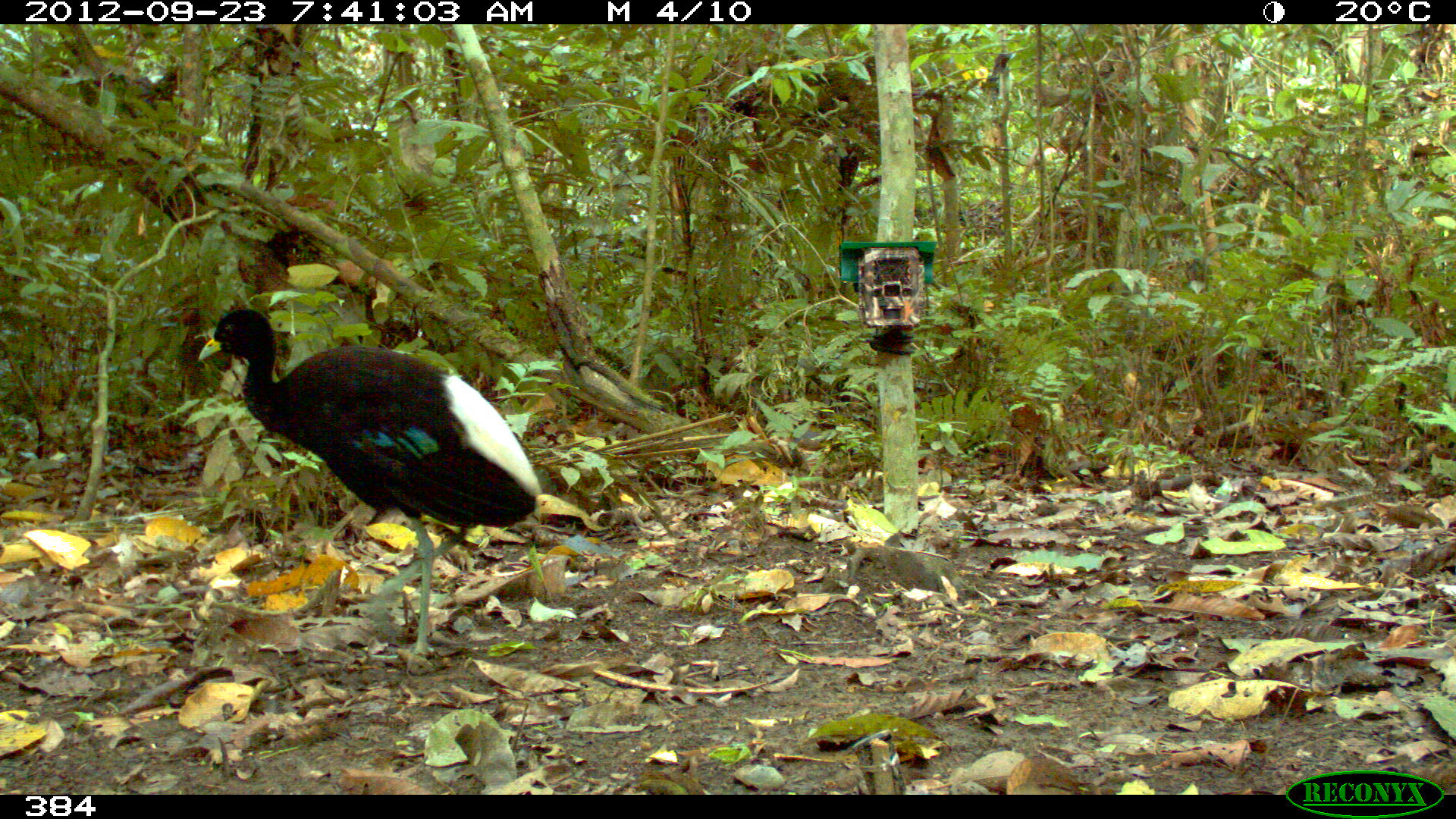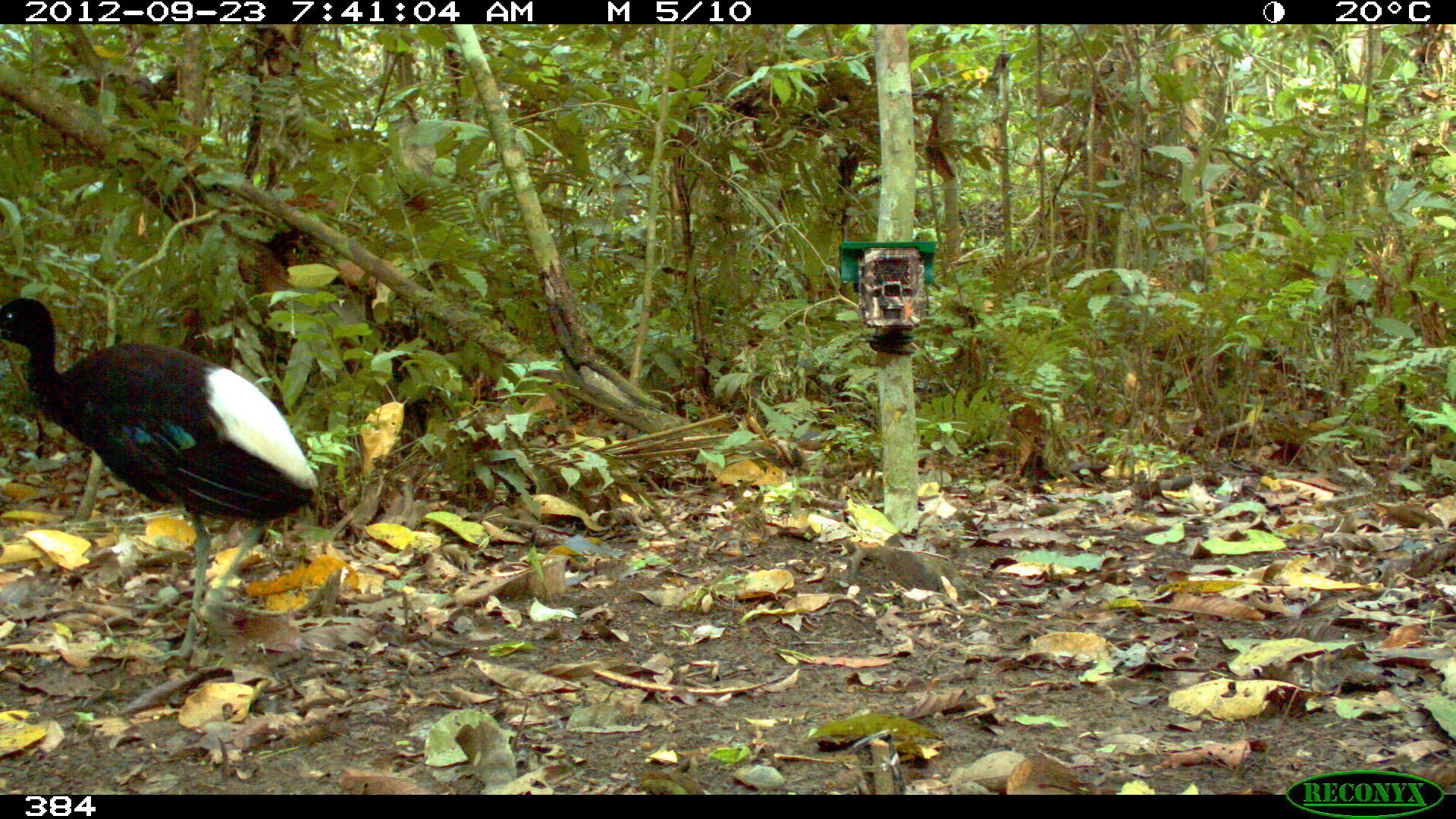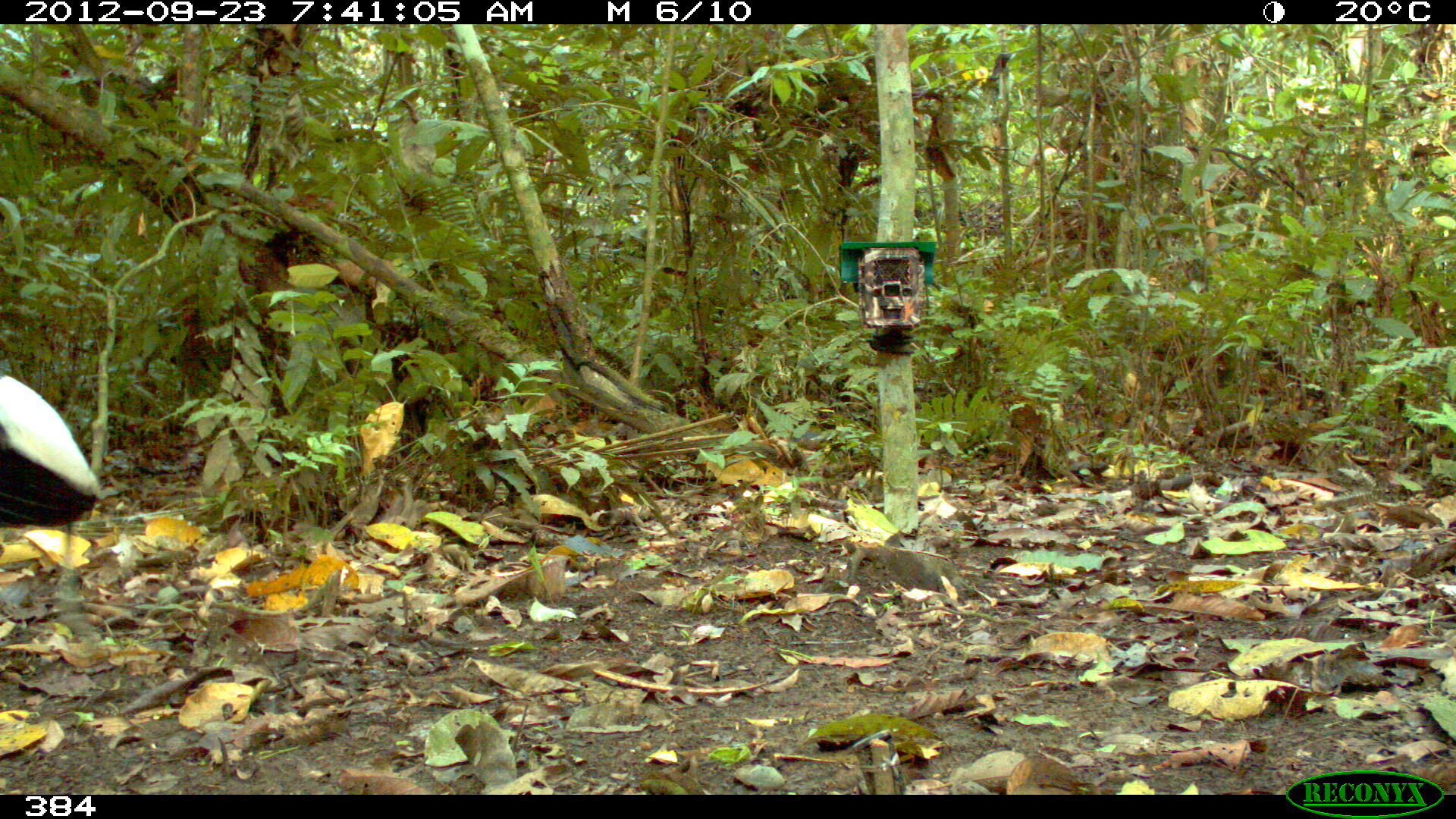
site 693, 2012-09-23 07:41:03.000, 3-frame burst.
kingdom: Animalia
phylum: Chordata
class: Aves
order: Gruiformes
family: Psophiidae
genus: Psophia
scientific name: Psophia leucoptera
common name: pale-winged trumpeter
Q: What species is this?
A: Psophia leucoptera (pale-winged trumpeter).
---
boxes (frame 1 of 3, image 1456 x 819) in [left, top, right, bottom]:
psophia leucoptera: [196, 305, 542, 667]